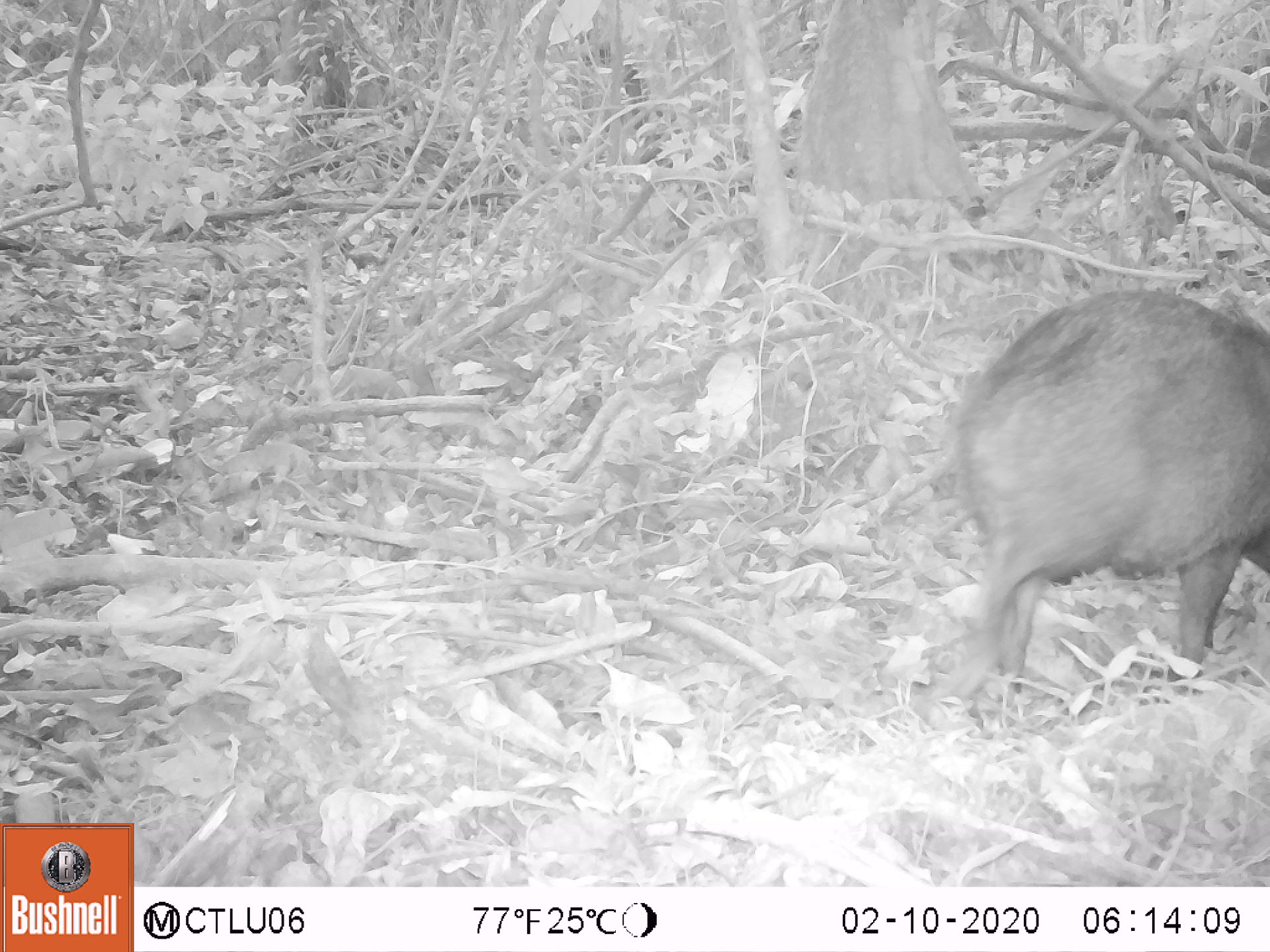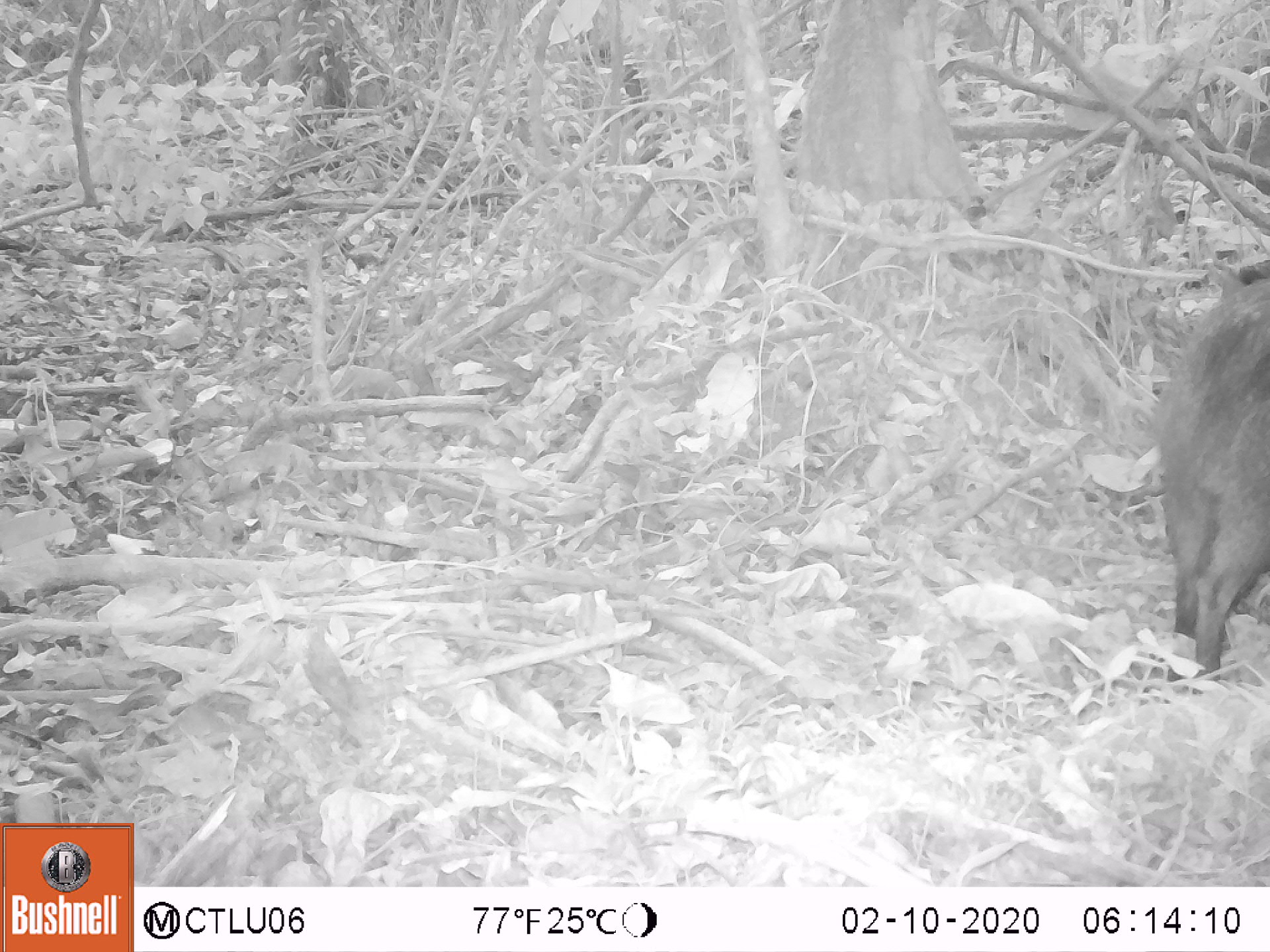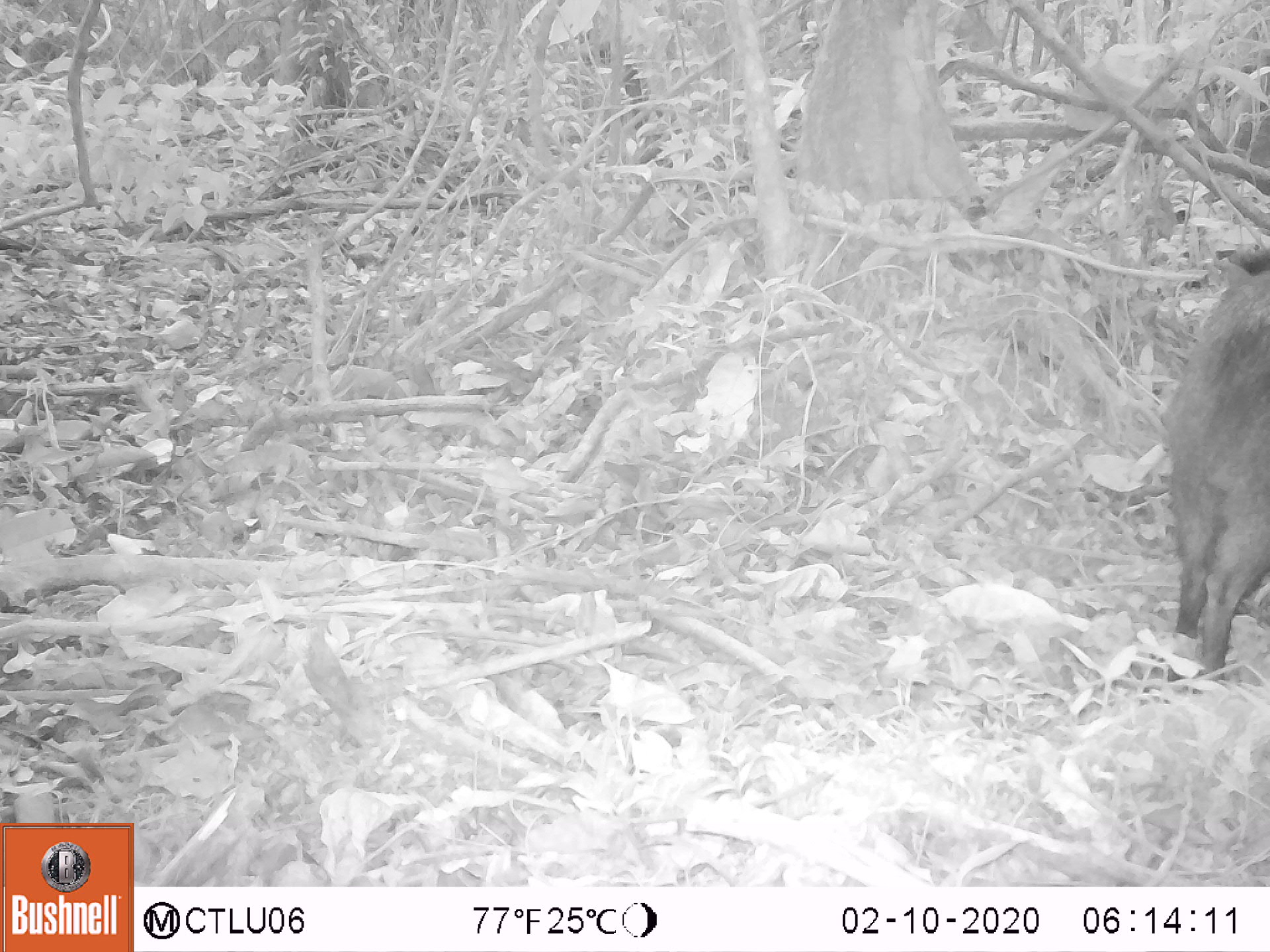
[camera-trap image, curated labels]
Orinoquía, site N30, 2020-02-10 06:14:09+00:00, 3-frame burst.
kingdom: Animalia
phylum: Chordata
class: Mammalia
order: Artiodactyla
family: Tayassuidae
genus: Pecari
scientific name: Pecari tajacu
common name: collared peccary